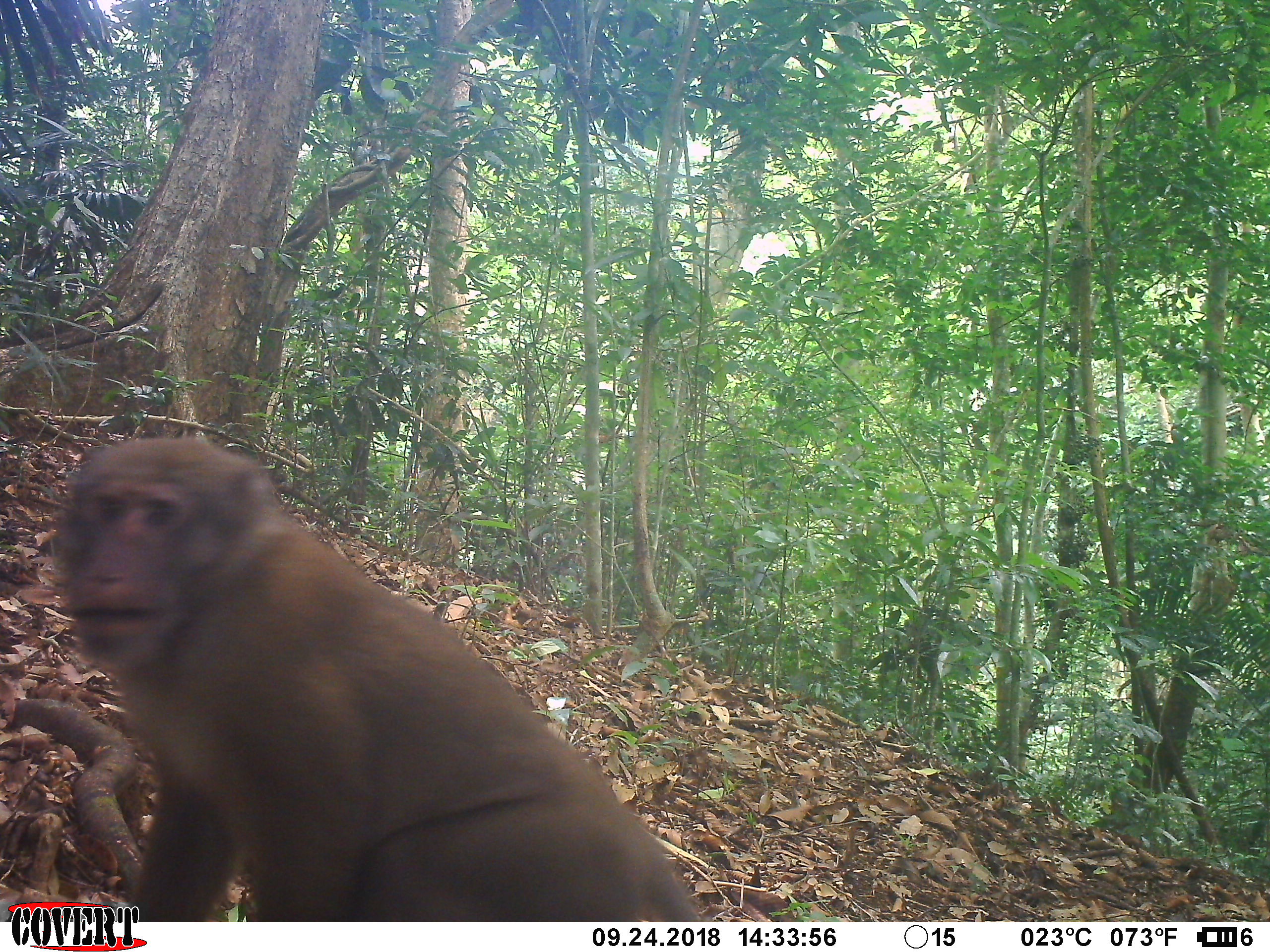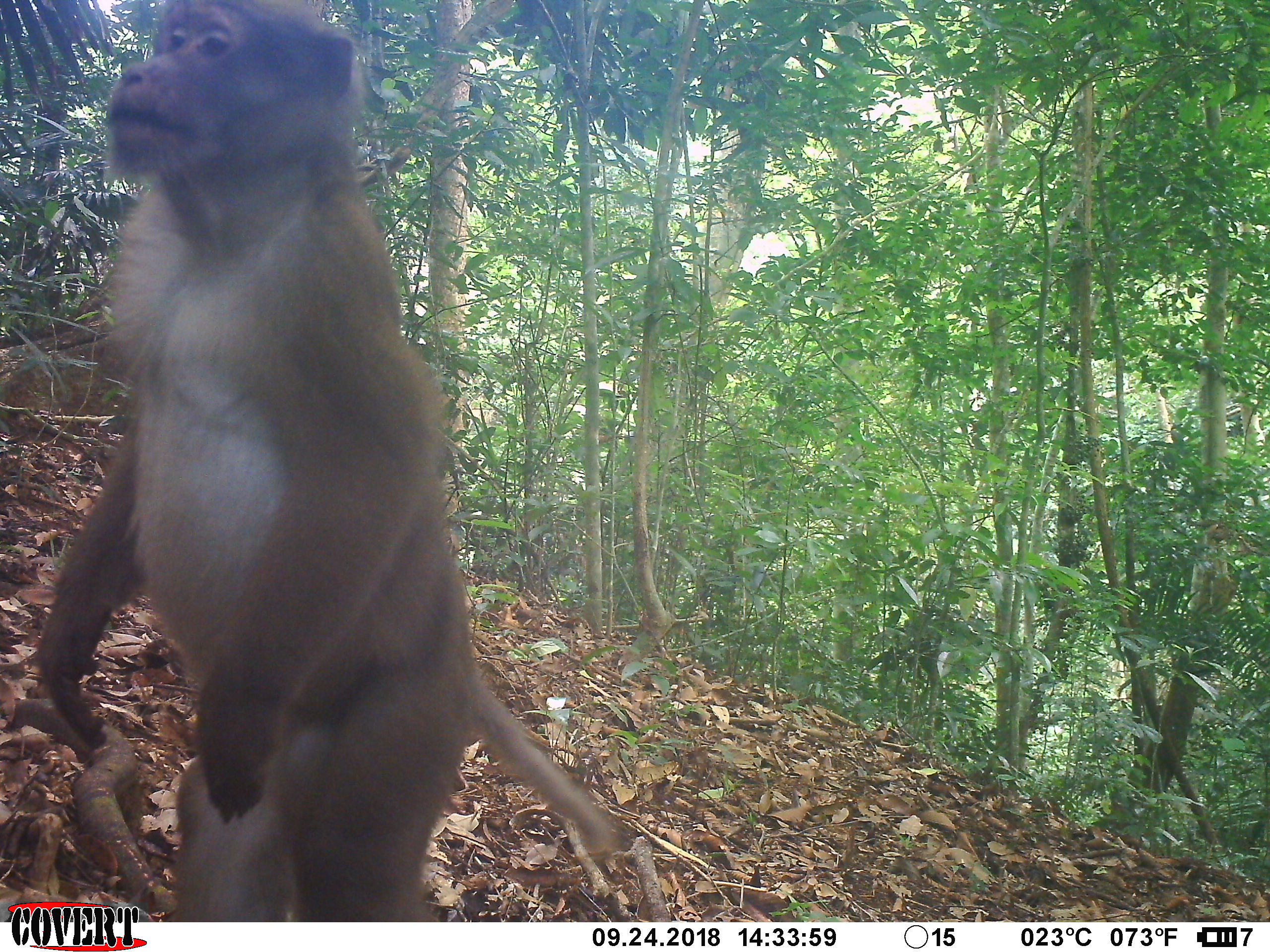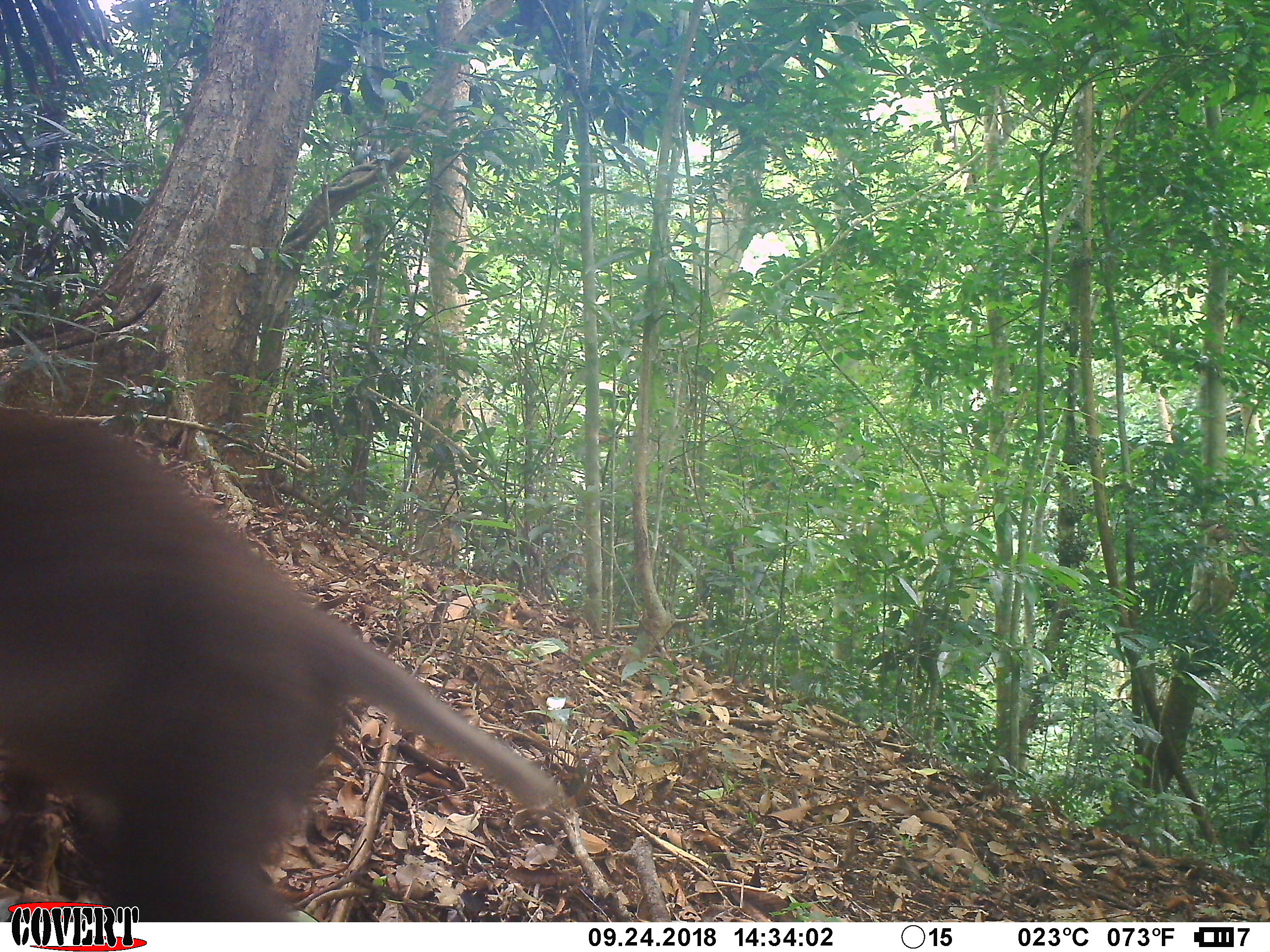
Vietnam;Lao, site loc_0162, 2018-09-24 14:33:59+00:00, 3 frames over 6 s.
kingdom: Animalia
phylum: Chordata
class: Mammalia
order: Primates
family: Cercopithecidae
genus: Macaca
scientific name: Macaca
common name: macaques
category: assam or rhesus macaque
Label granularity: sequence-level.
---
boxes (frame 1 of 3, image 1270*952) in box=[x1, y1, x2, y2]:
assam or rhesus macaque: box=[45, 430, 705, 922]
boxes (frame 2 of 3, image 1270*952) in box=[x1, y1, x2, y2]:
assam or rhesus macaque: box=[33, 0, 623, 922]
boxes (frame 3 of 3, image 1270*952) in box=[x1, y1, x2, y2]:
assam or rhesus macaque: box=[0, 402, 562, 922]